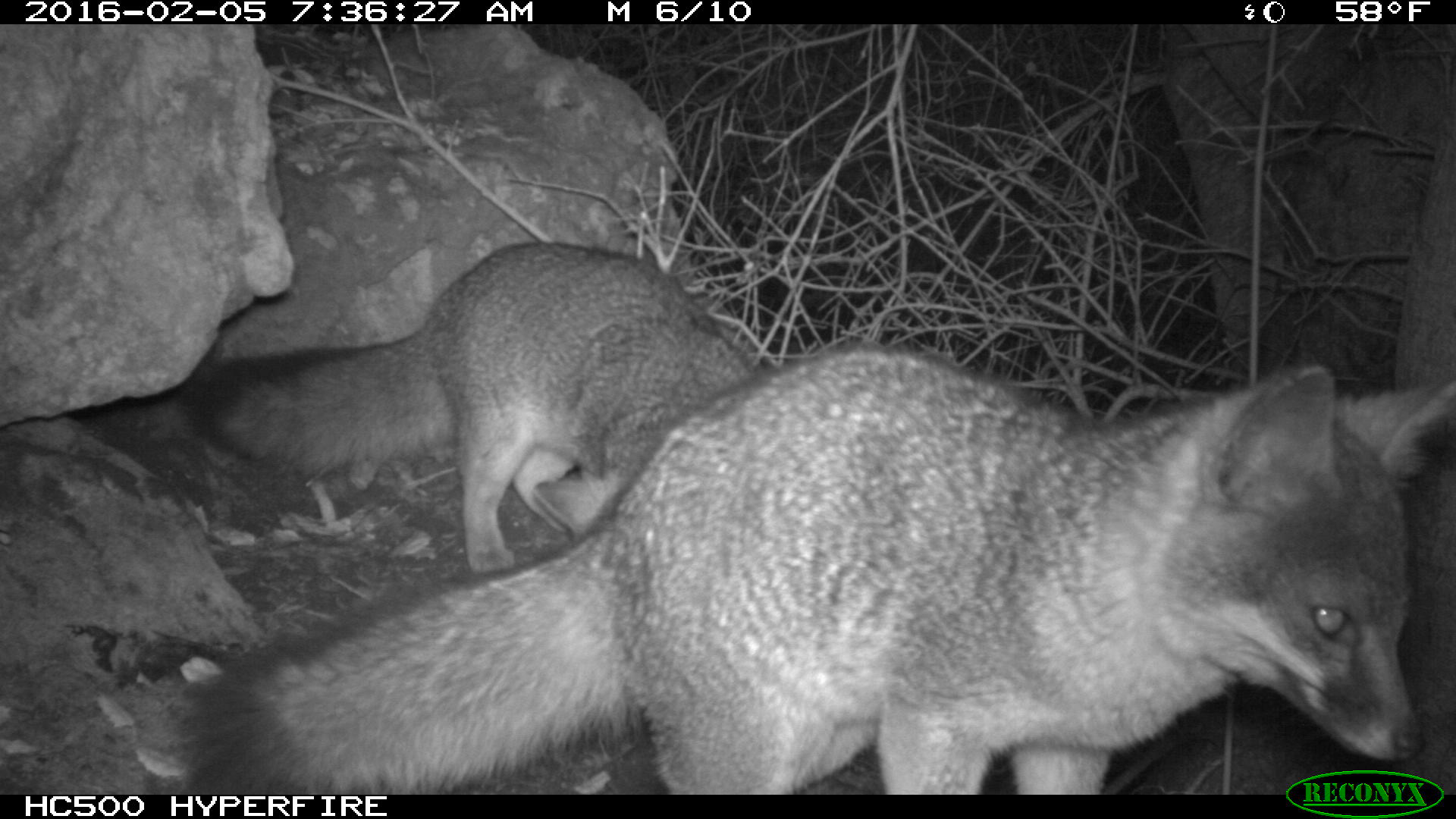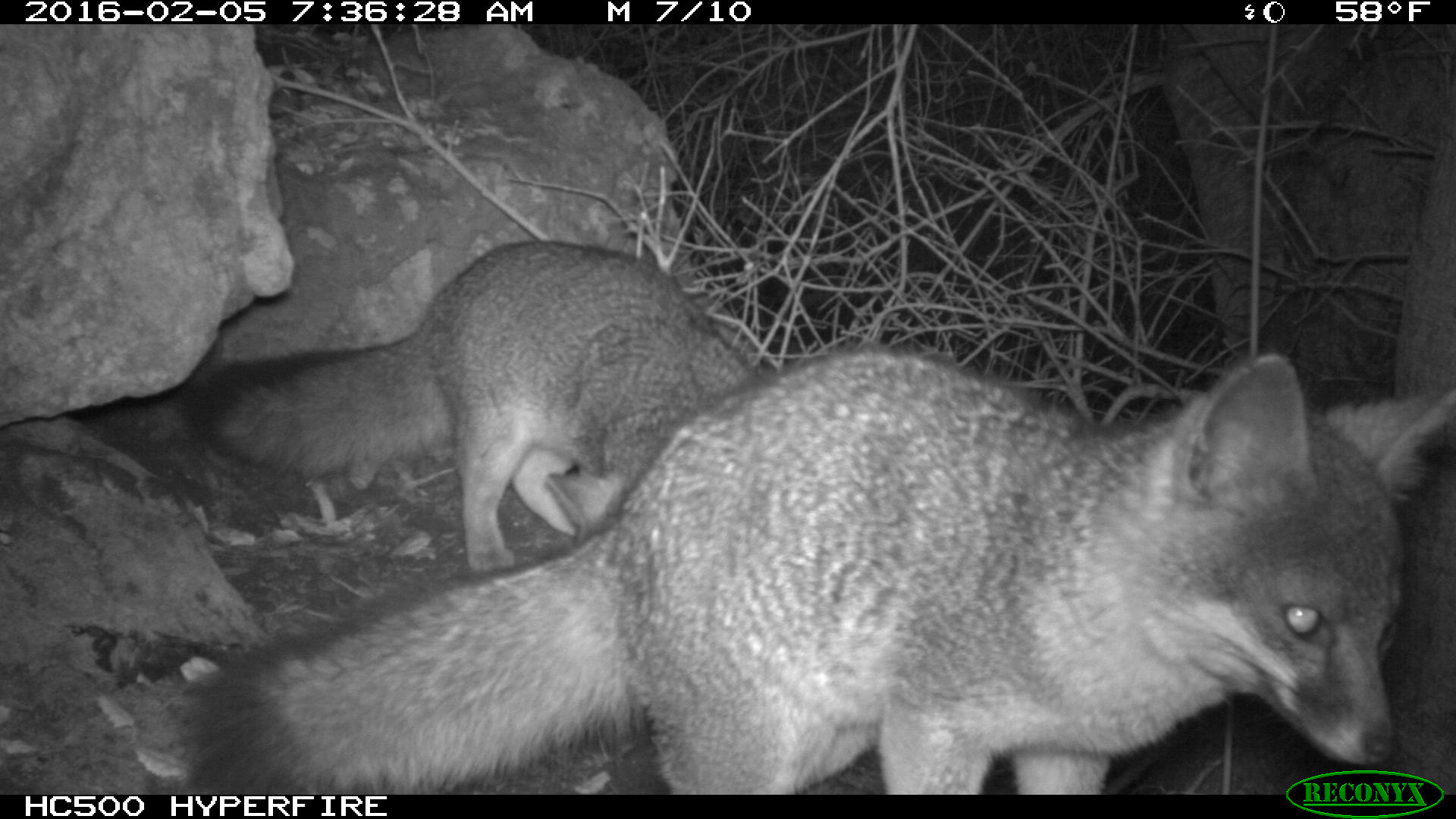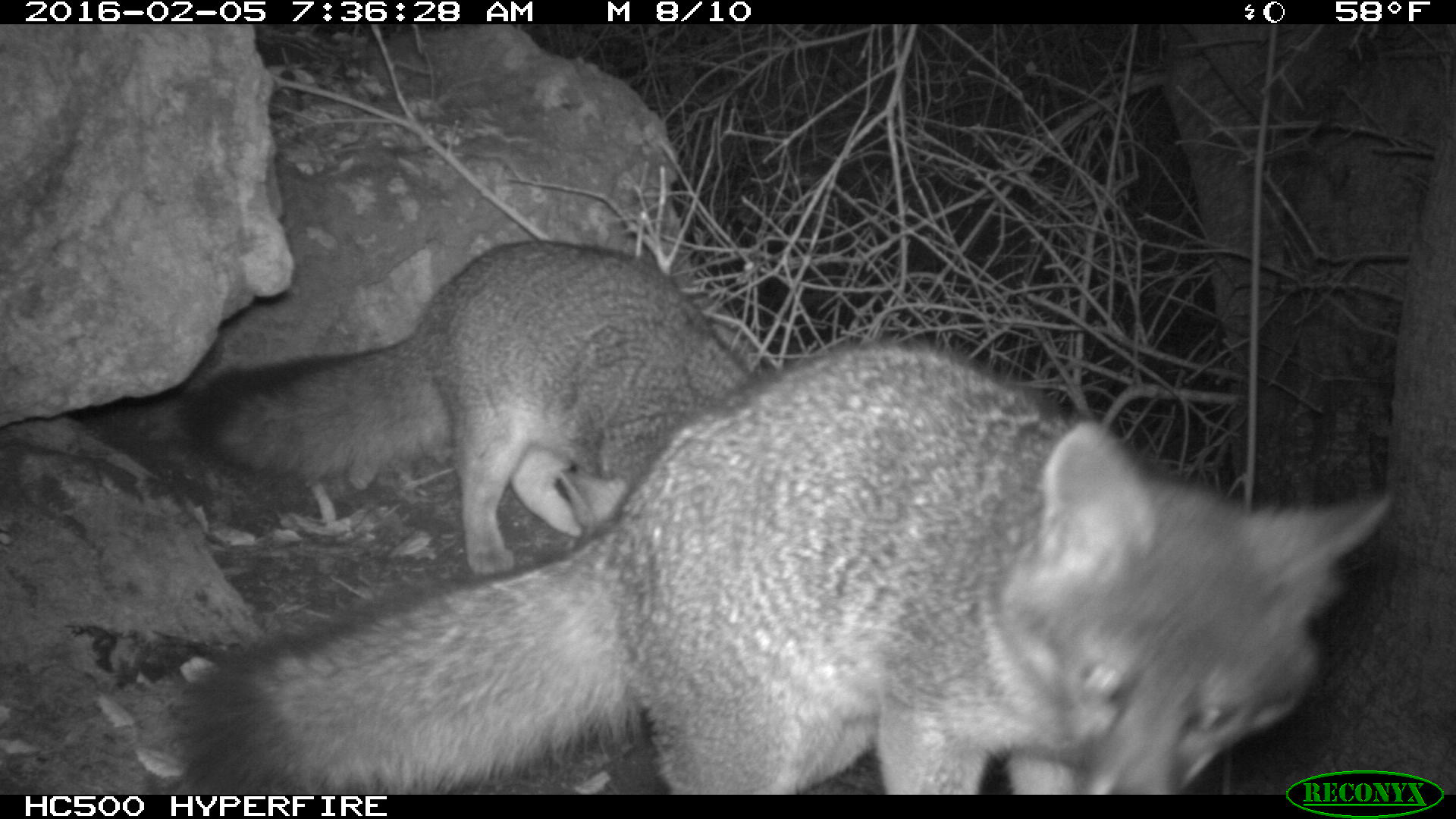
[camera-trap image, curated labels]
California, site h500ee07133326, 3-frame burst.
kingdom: Animalia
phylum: Chordata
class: Mammalia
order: Carnivora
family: Canidae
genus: Urocyon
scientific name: Urocyon littoralis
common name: island fox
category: fox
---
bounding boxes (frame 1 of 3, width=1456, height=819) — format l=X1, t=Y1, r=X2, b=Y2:
fox: l=178, t=347, r=1455, b=795; l=193, t=243, r=754, b=572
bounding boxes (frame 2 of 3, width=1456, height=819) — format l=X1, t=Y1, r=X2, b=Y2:
fox: l=178, t=347, r=1455, b=795; l=193, t=243, r=754, b=572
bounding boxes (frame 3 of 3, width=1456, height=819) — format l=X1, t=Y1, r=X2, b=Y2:
fox: l=178, t=340, r=1392, b=795; l=179, t=241, r=754, b=572